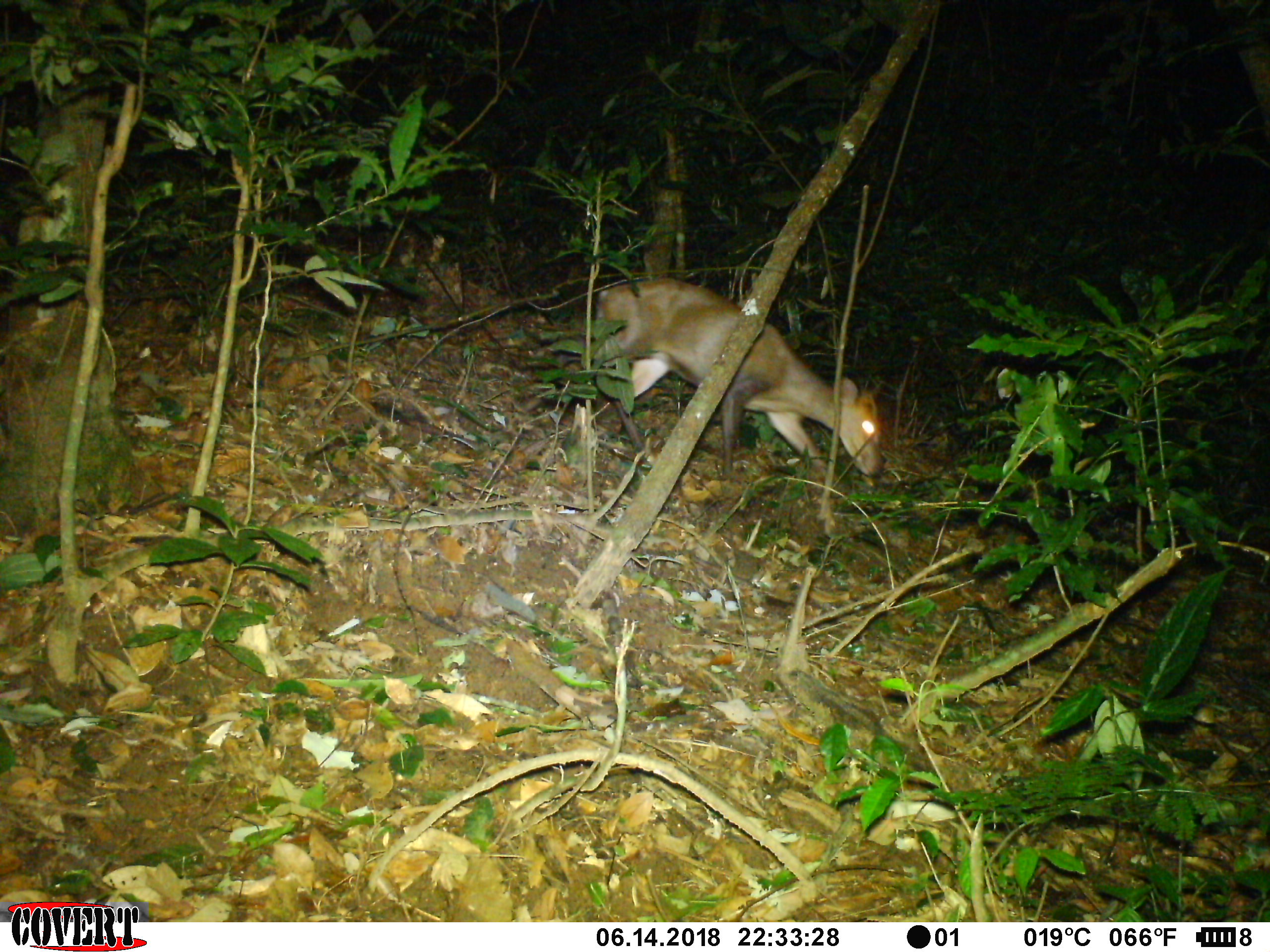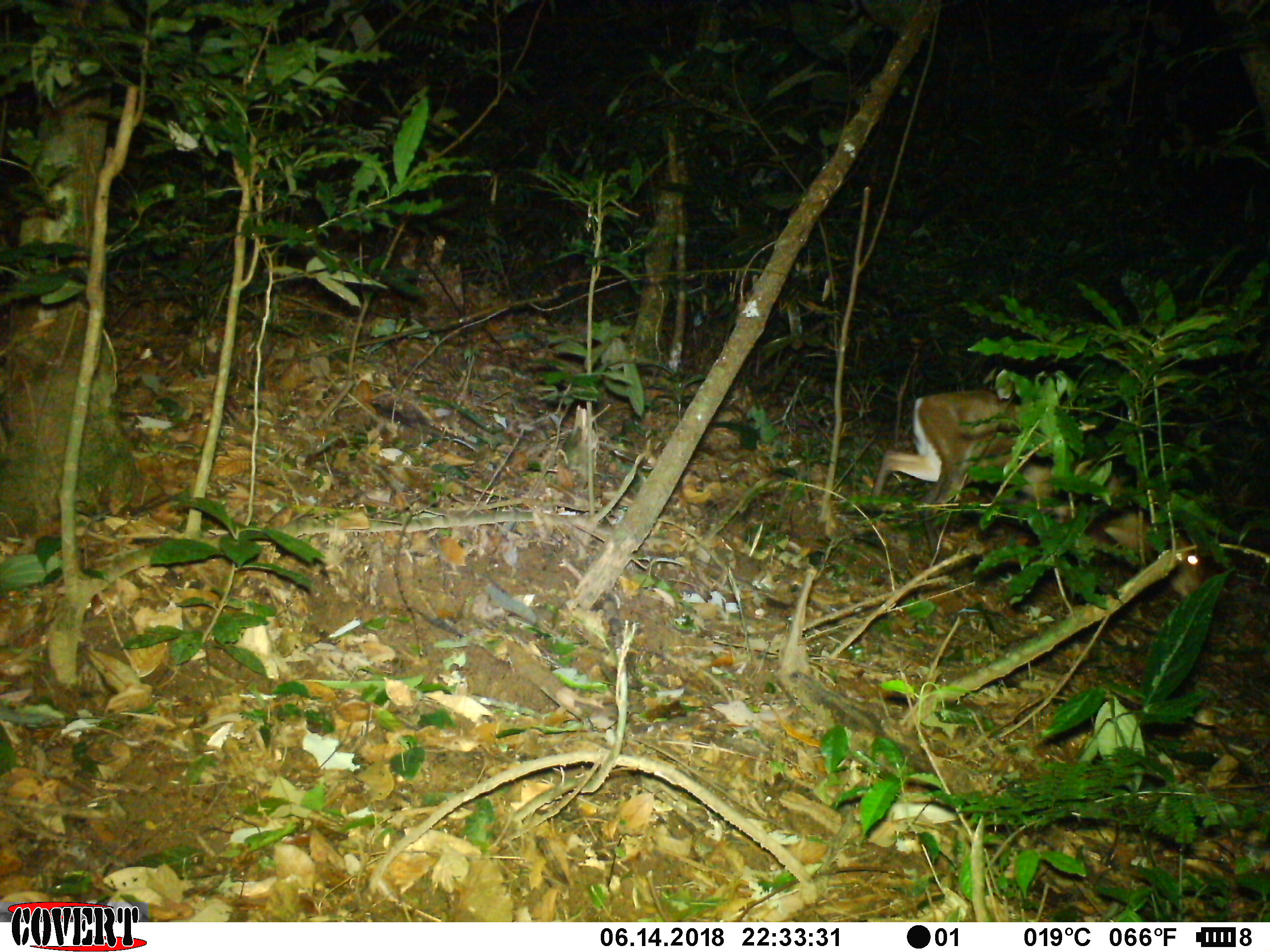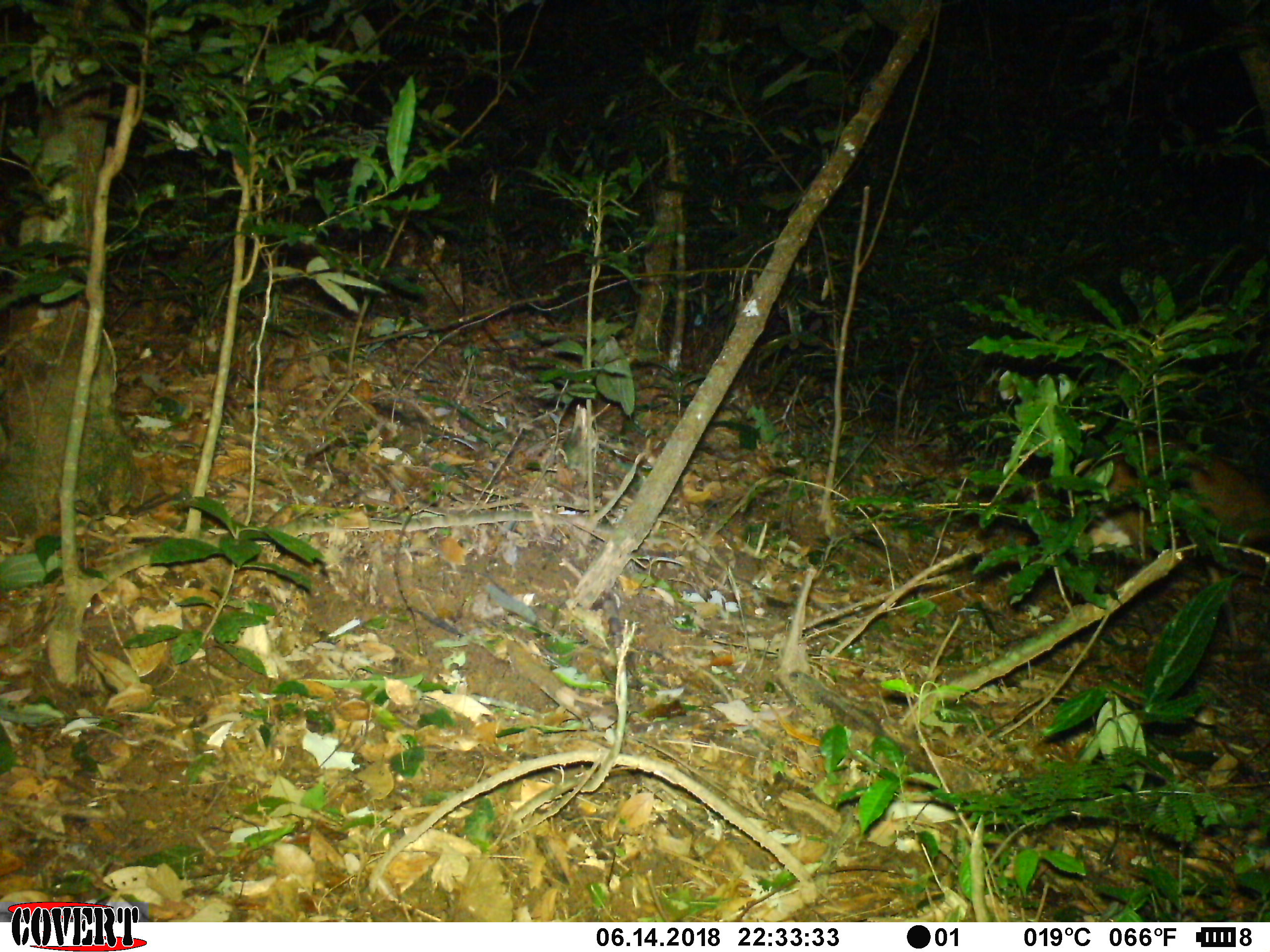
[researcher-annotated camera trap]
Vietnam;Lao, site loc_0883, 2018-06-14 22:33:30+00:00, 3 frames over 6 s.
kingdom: Animalia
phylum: Chordata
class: Mammalia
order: Artiodactyla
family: Cervidae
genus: Muntiacus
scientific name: Muntiacus rooseveltorum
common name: roosevelt's muntjac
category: roosevelts muntjac group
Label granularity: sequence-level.